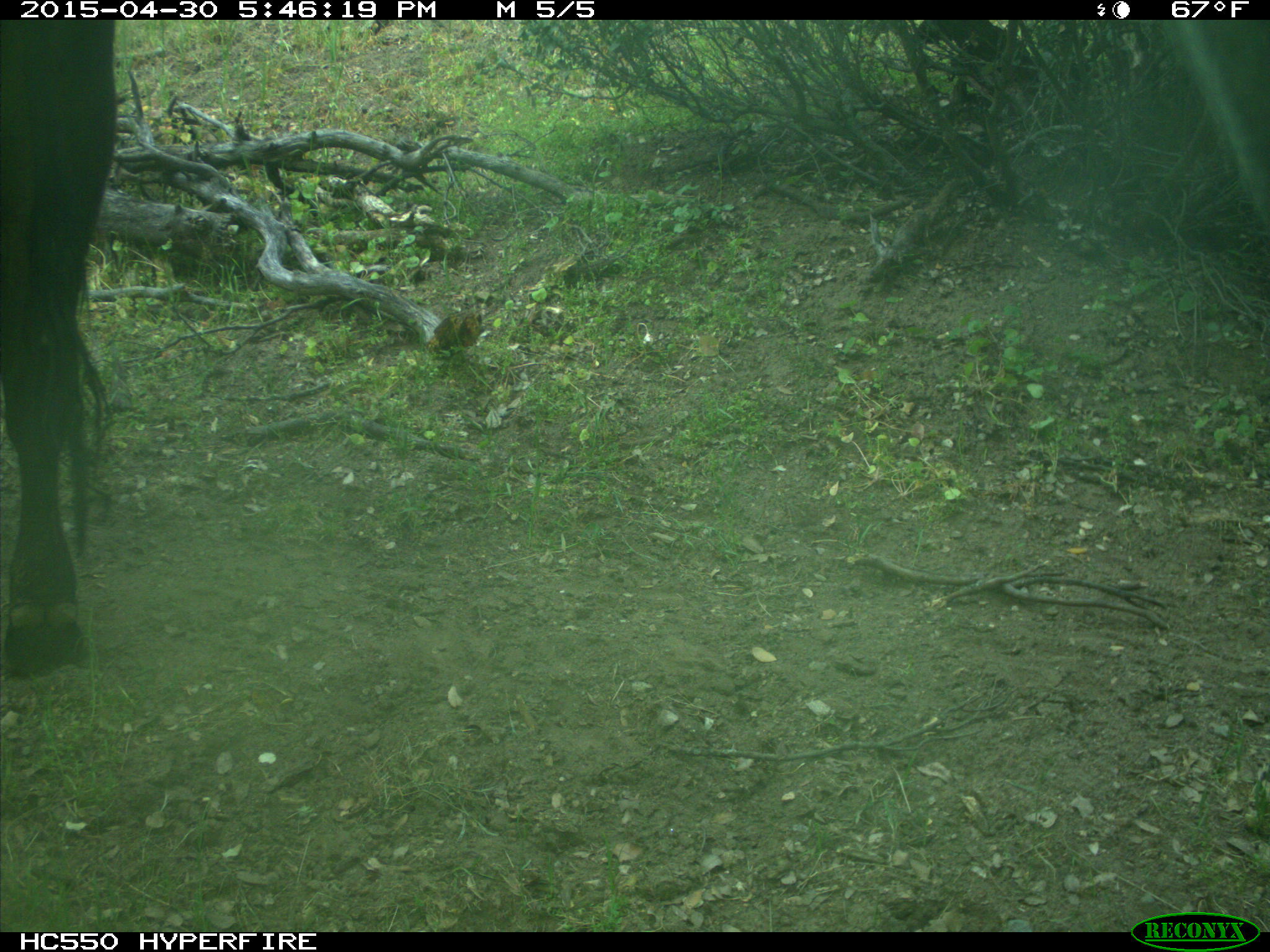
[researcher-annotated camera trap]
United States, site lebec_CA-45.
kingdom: Animalia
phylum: Chordata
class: Mammalia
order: Artiodactyla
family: Bovidae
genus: Bos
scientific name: Bos taurus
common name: domestic cow